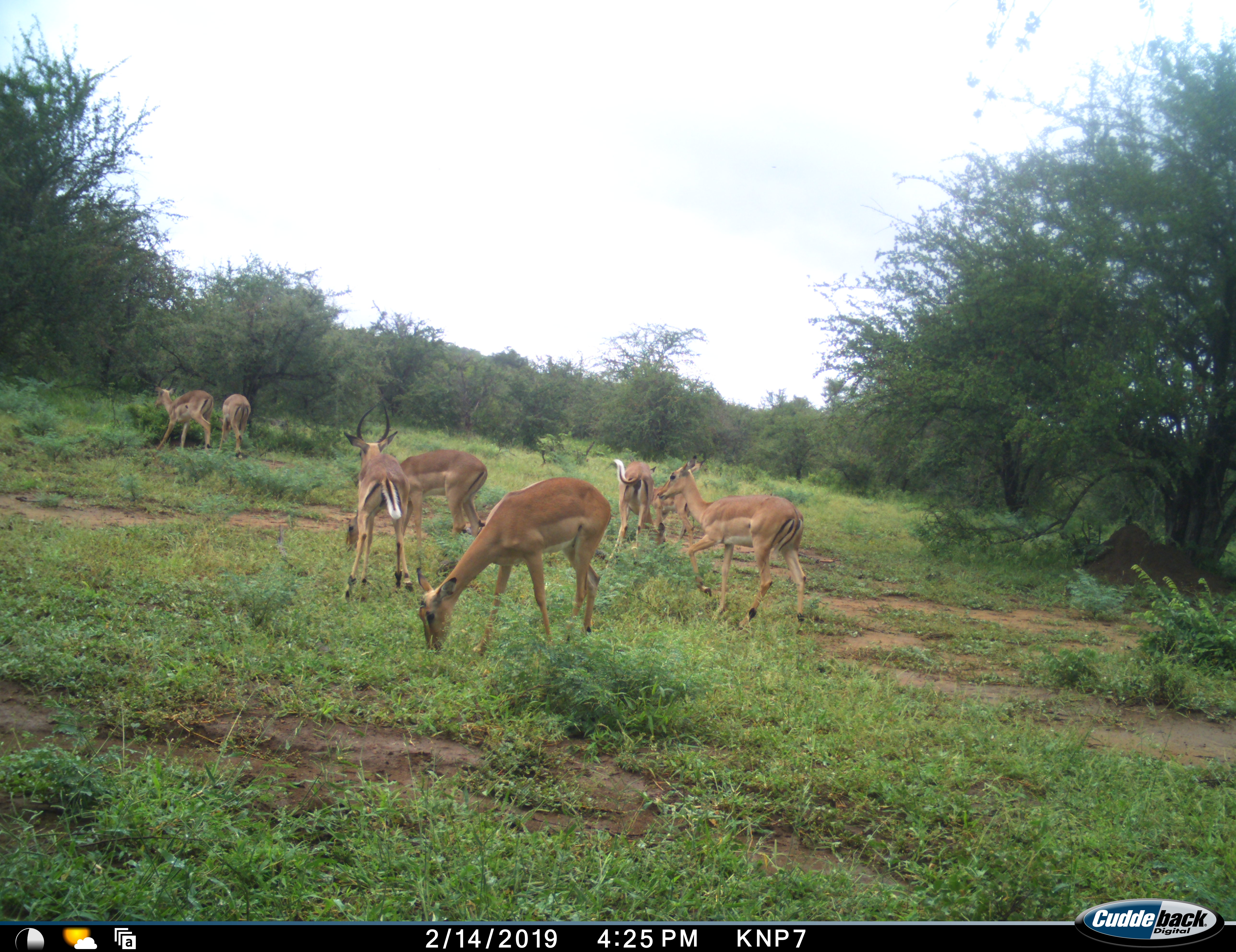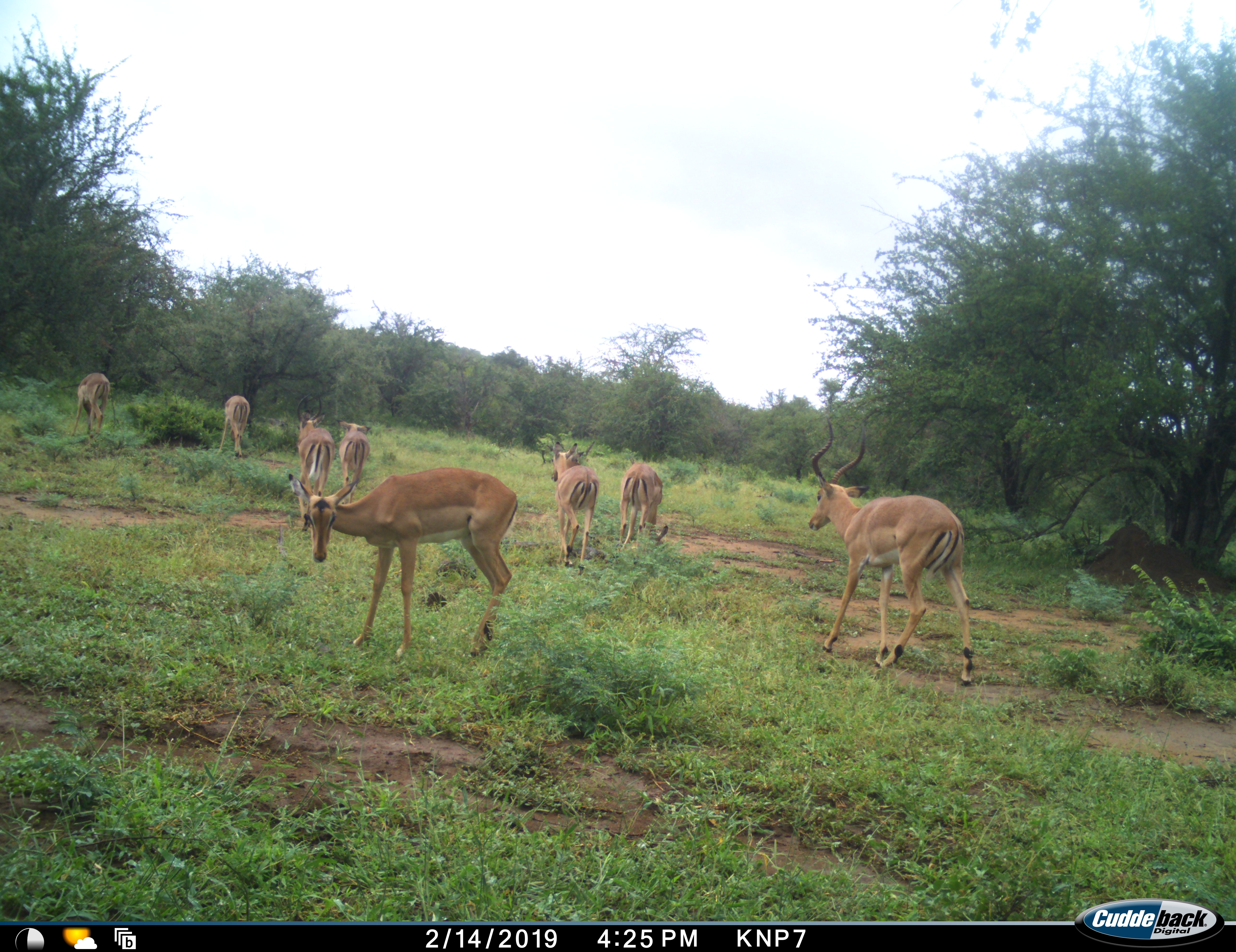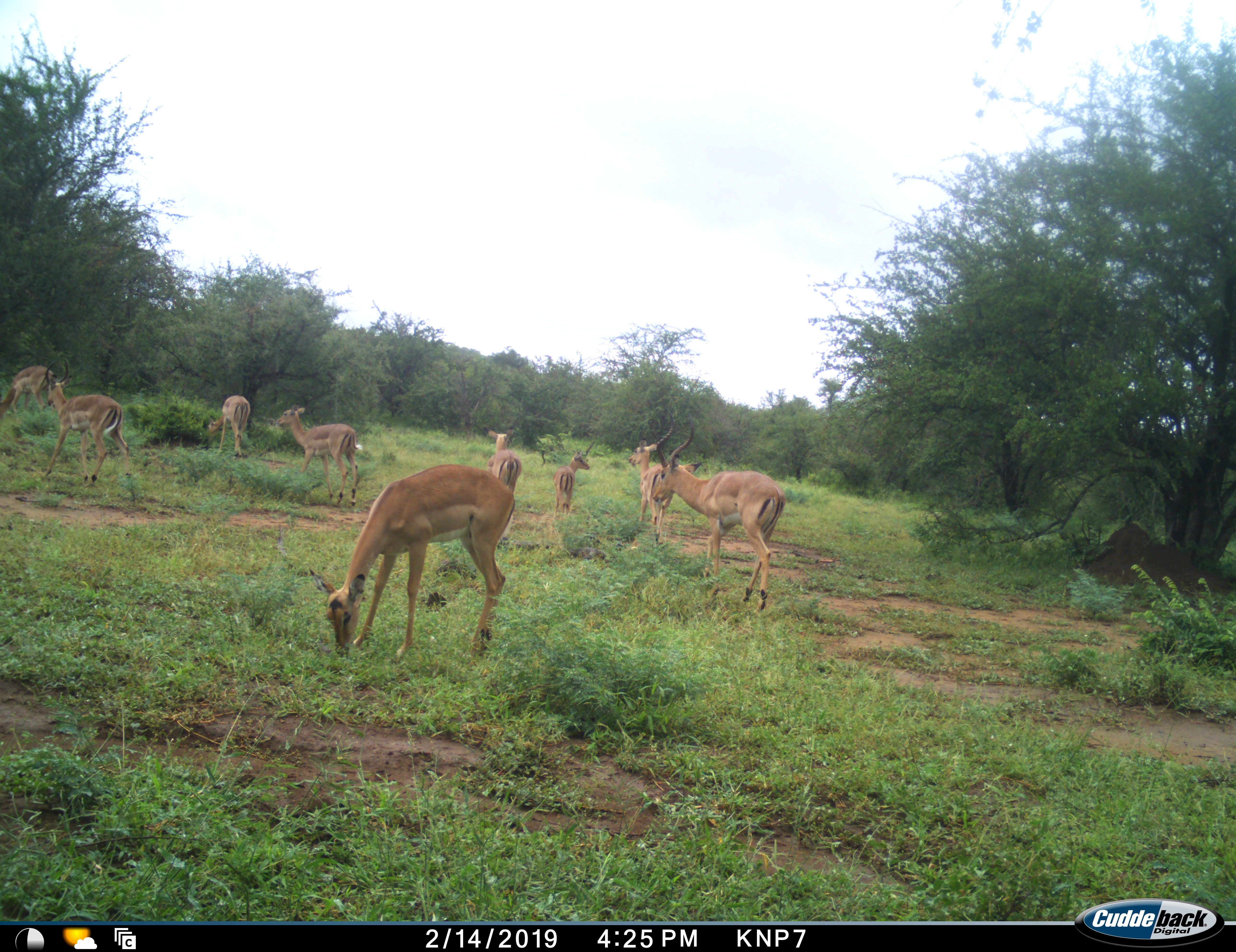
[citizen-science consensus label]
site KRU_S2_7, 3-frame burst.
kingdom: Animalia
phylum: Chordata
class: Mammalia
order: Artiodactyla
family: Bovidae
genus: Aepyceros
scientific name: Aepyceros melampus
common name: impala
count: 9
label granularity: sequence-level